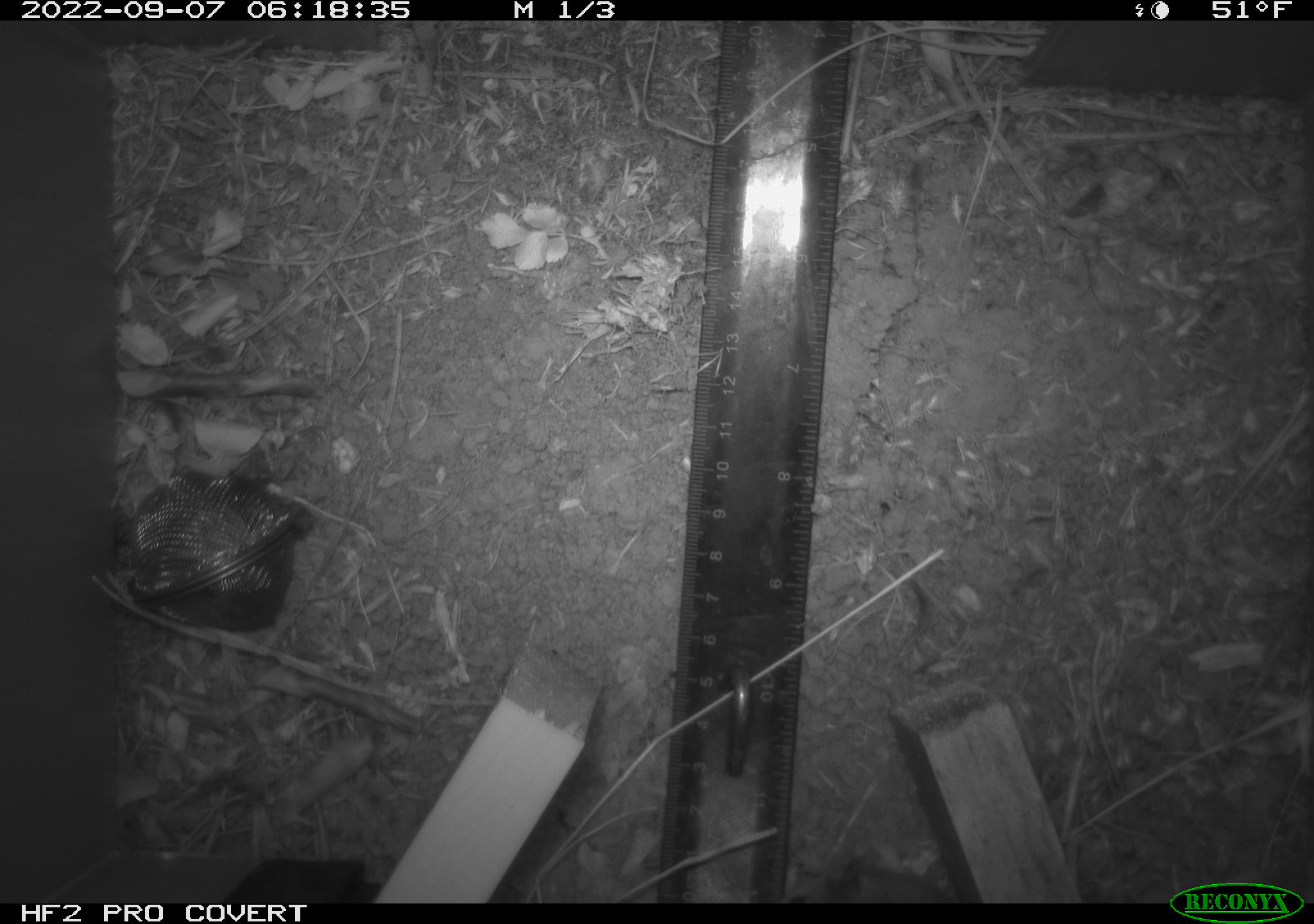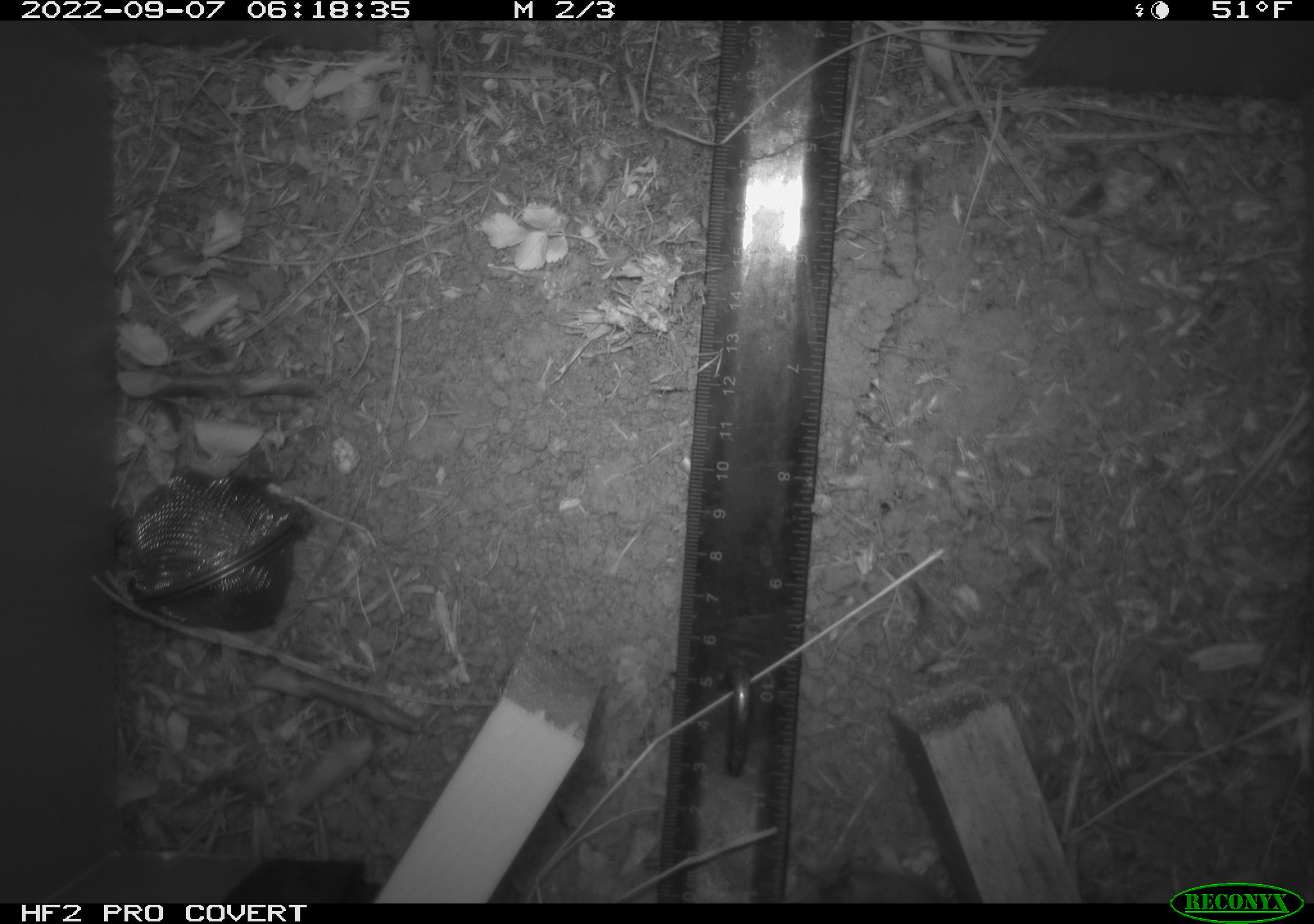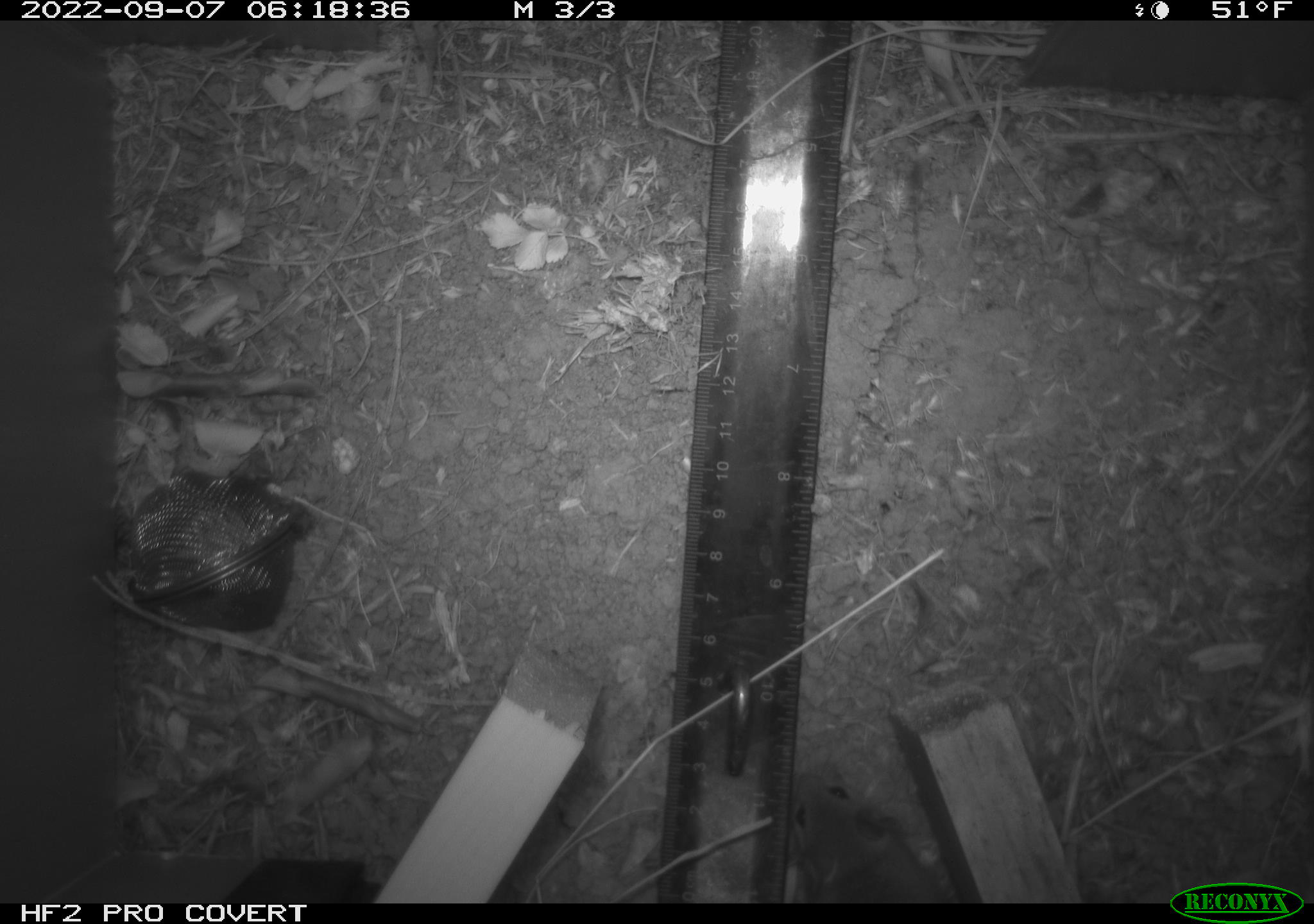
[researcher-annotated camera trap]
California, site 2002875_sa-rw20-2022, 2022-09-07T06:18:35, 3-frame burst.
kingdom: Animalia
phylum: Chordata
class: Mammalia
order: Rodentia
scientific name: Rodentia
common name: mouse species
Mouse species (Rodentia).